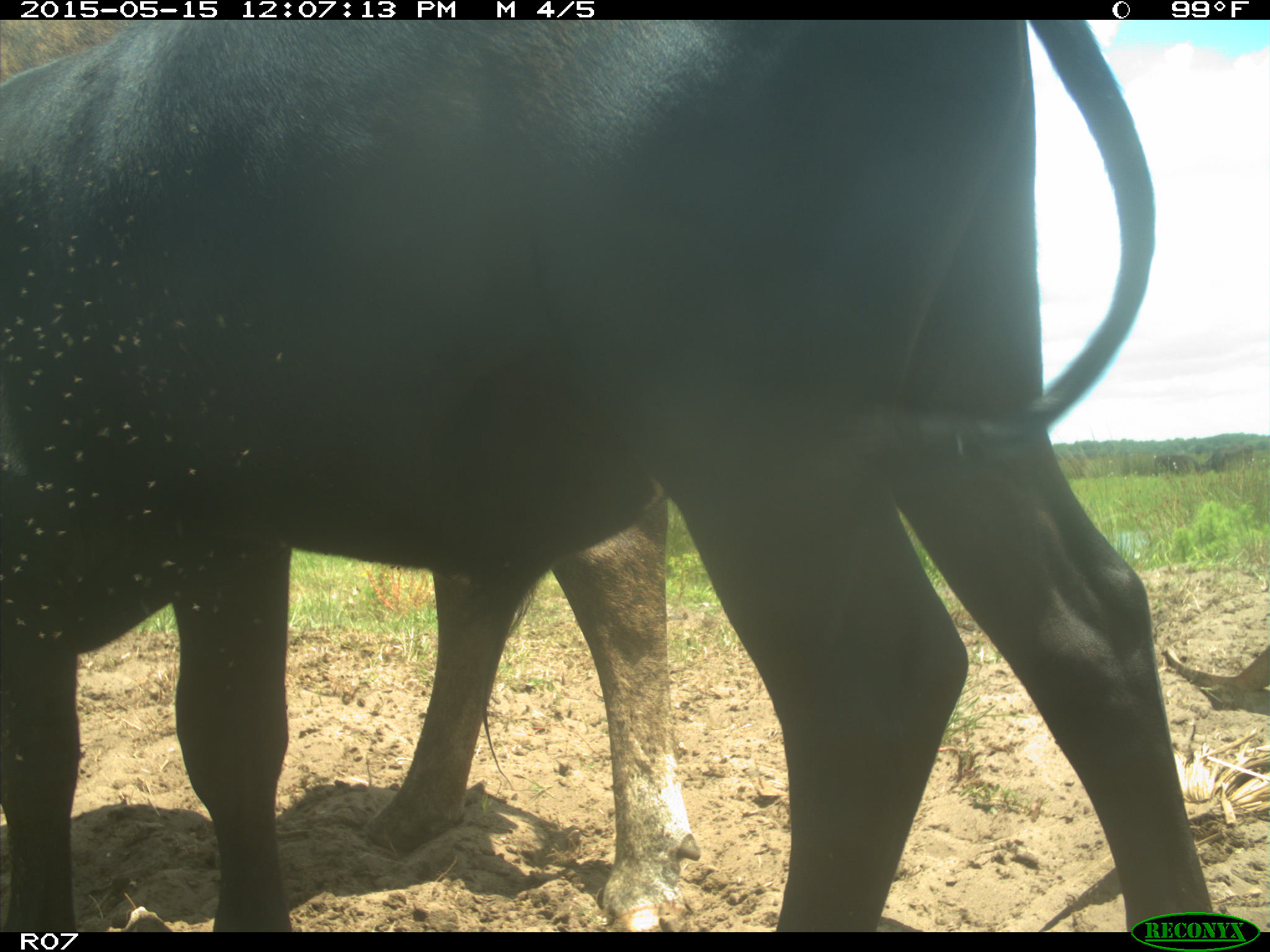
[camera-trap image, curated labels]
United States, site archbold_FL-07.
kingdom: Animalia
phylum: Chordata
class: Mammalia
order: Artiodactyla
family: Bovidae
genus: Bos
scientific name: Bos taurus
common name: domestic cow